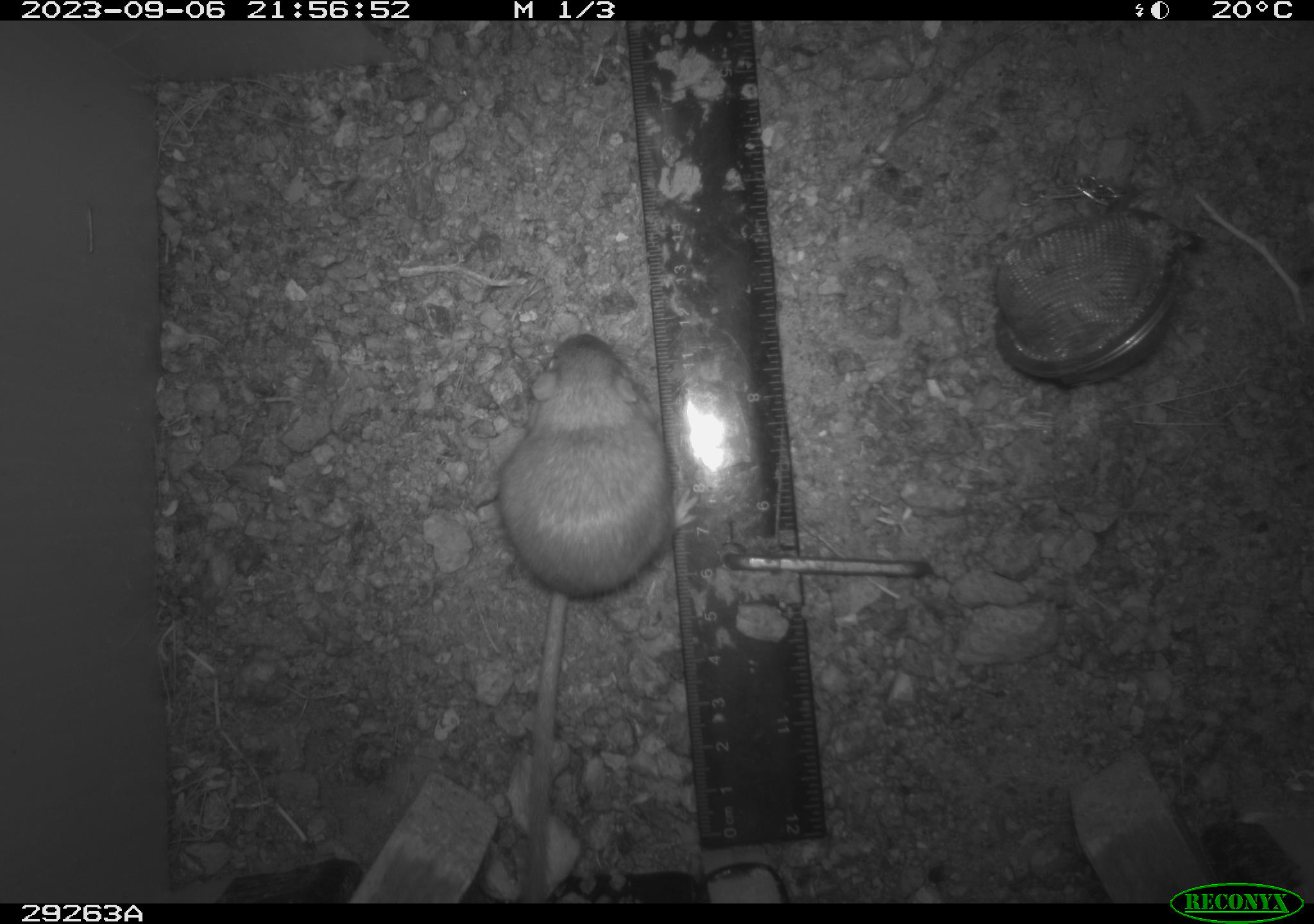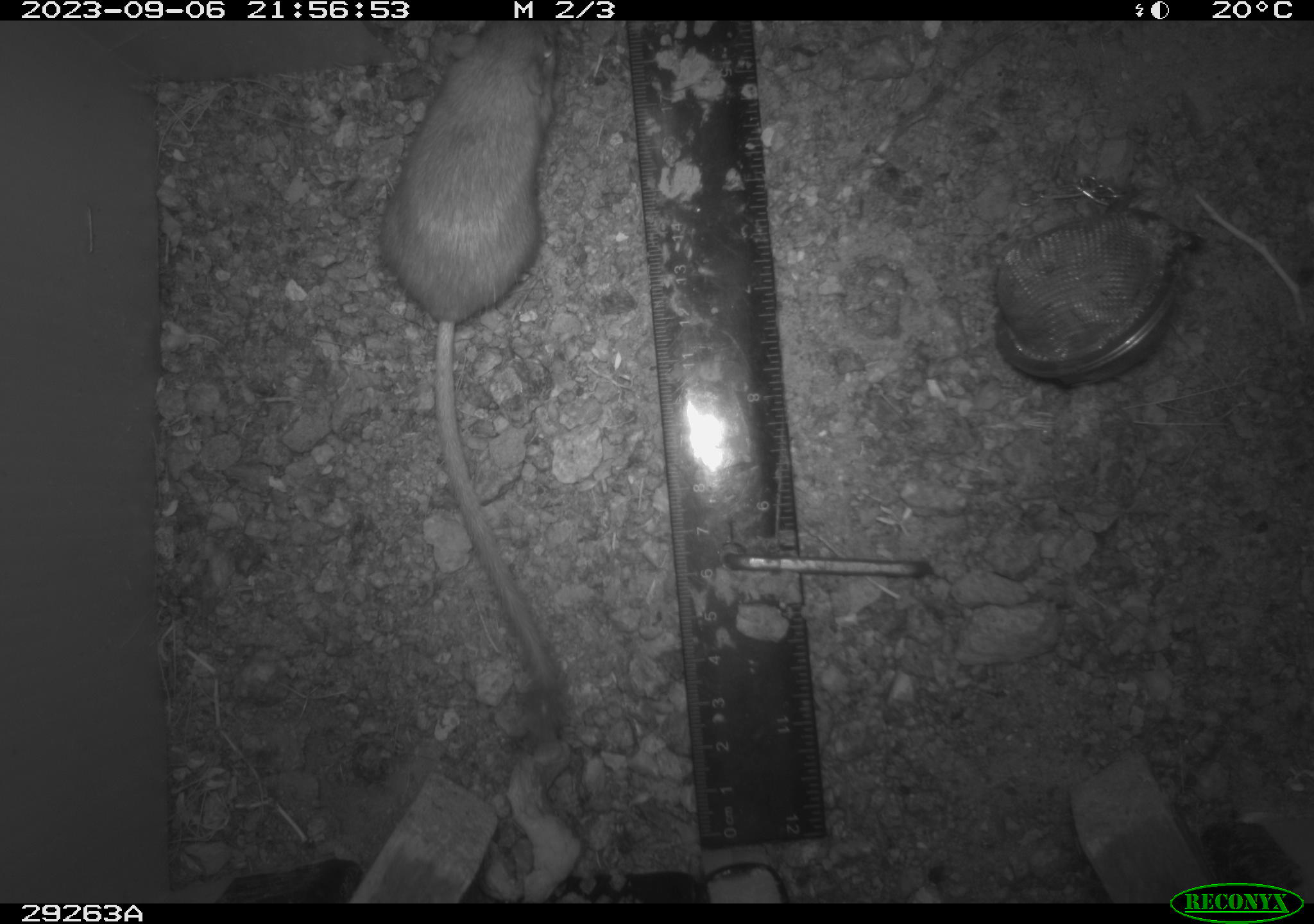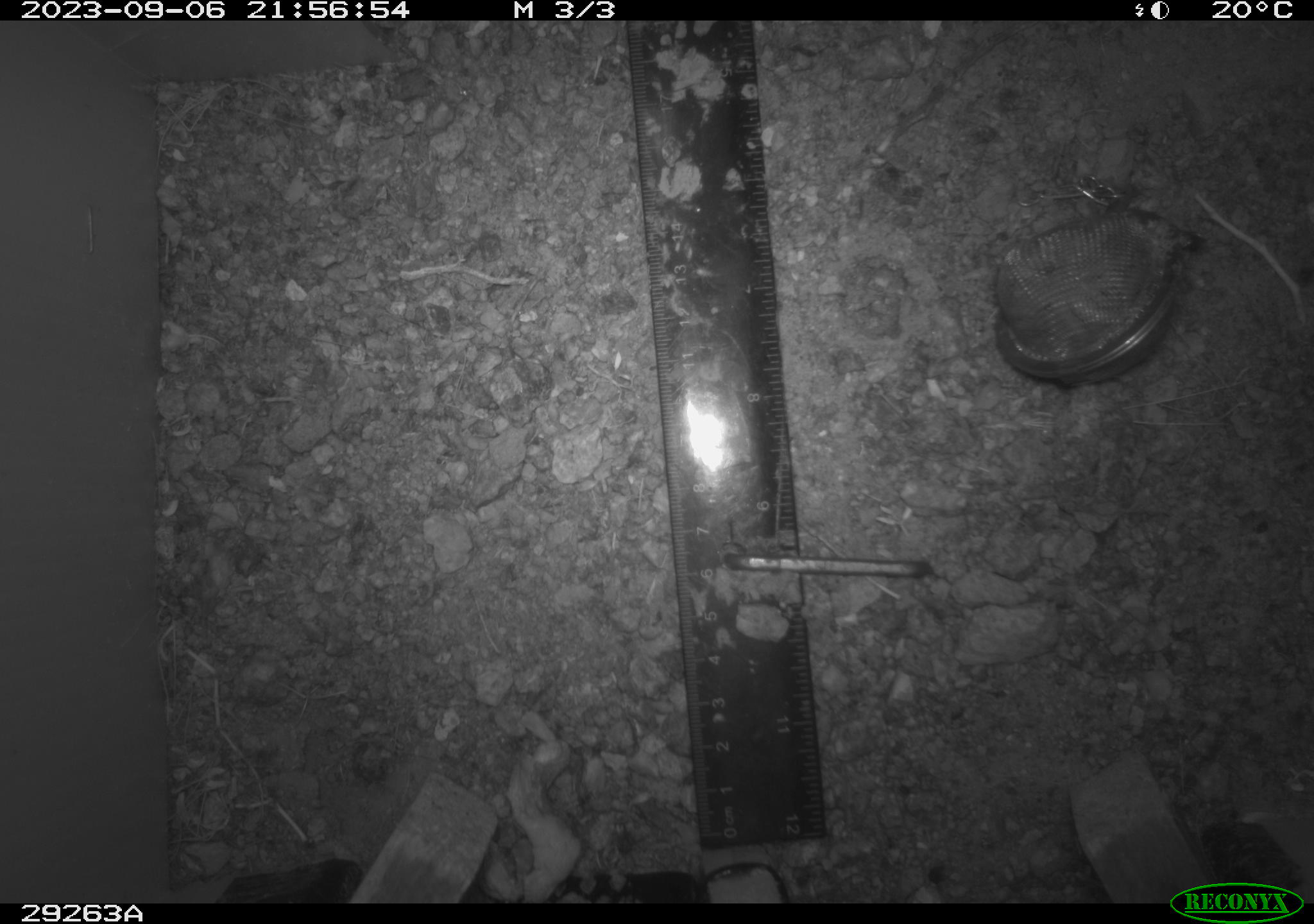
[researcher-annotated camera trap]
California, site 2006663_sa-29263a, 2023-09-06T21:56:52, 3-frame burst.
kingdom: Animalia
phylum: Chordata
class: Mammalia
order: Rodentia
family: Heteromyidae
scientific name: Heteromyidae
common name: kangaroo rats and pocket mice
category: heteromyidae family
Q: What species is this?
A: Heteromyidae family (kangaroo rats and pocket mice) (Heteromyidae).